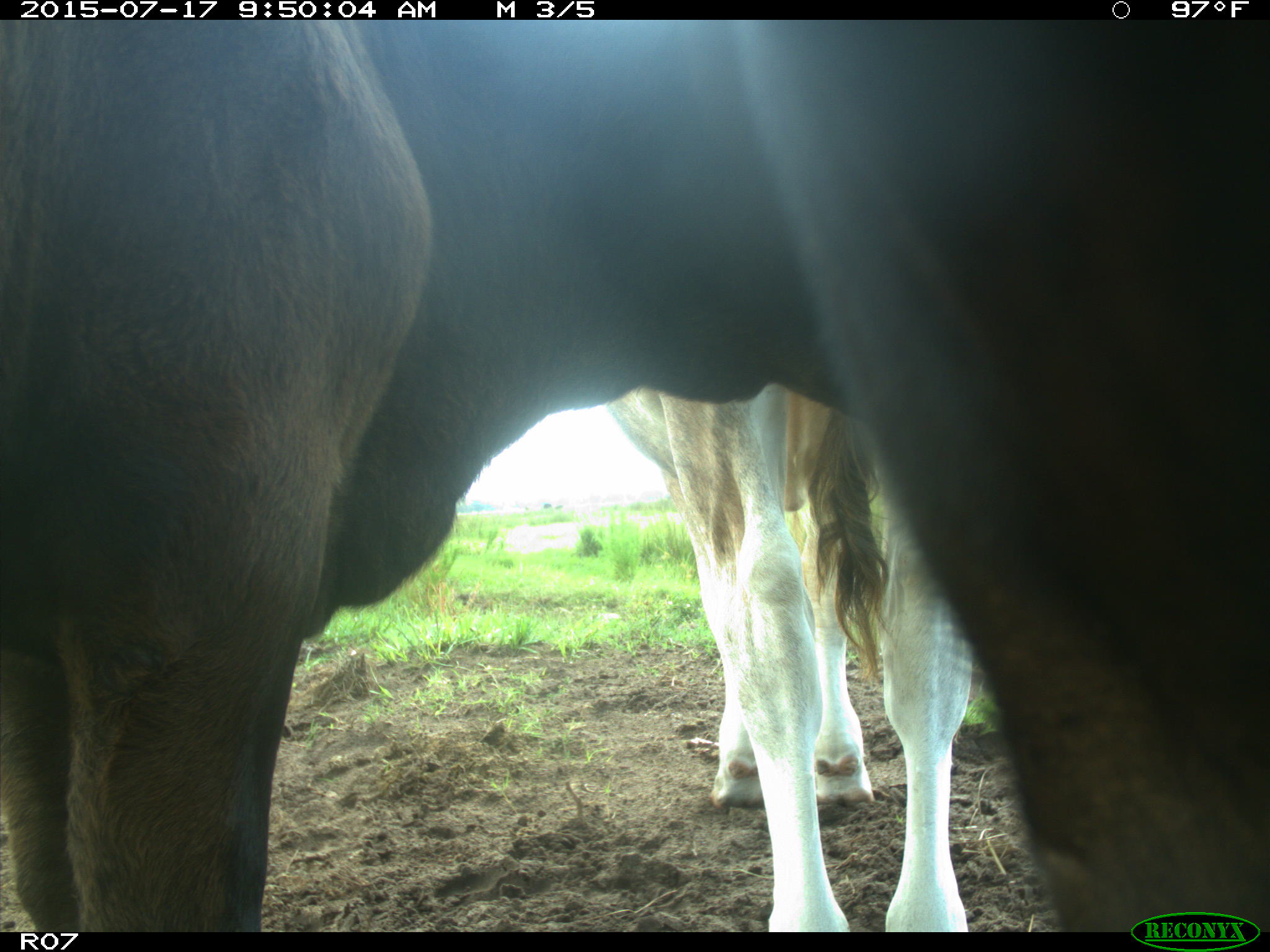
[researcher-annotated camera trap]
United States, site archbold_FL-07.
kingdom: Animalia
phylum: Chordata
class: Mammalia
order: Artiodactyla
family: Bovidae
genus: Bos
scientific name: Bos taurus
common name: domestic cow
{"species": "Bos taurus (domestic cow)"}